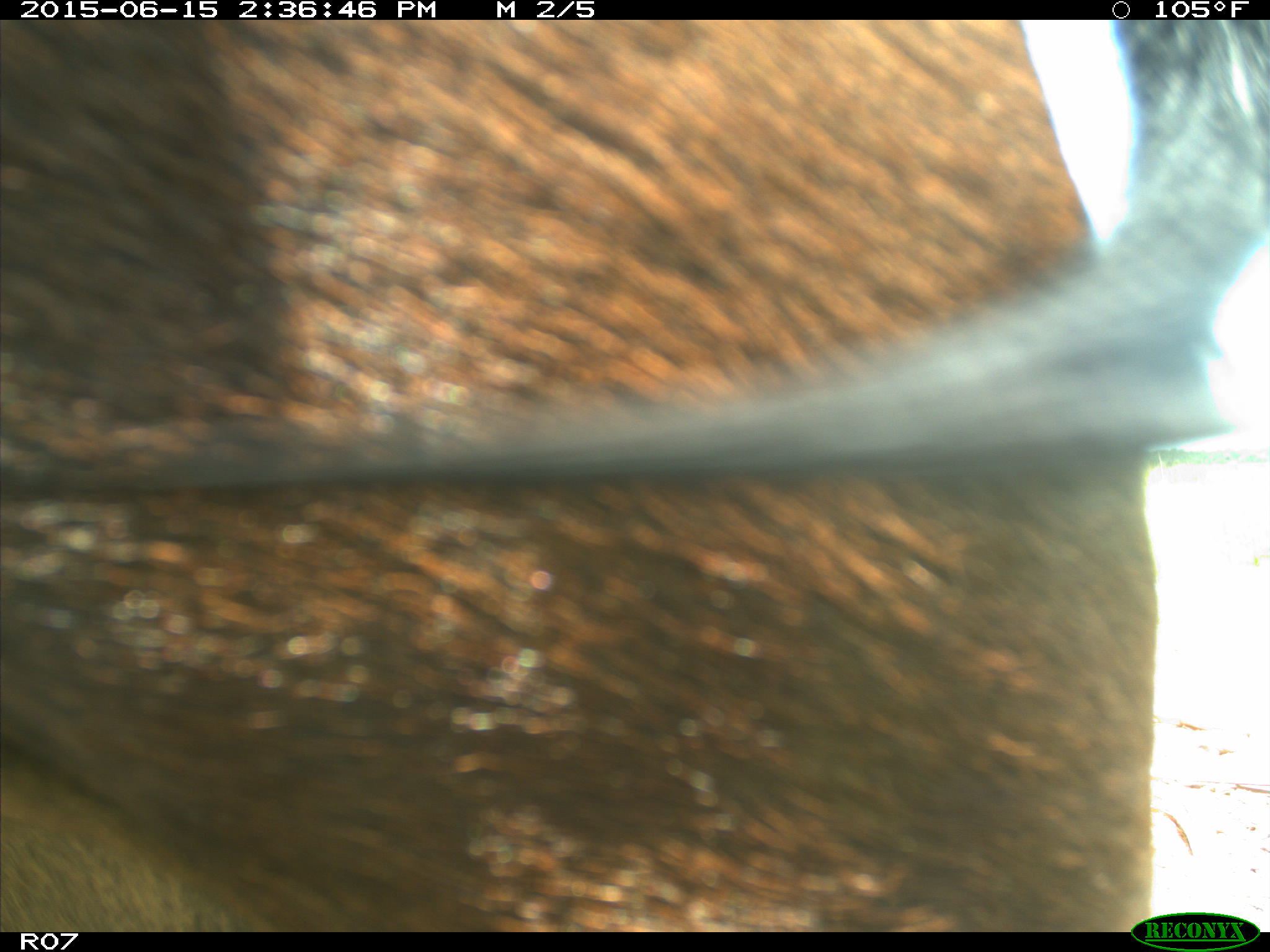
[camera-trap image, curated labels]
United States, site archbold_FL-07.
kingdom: Animalia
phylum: Chordata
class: Mammalia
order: Artiodactyla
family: Bovidae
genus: Bos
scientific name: Bos taurus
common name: domestic cow